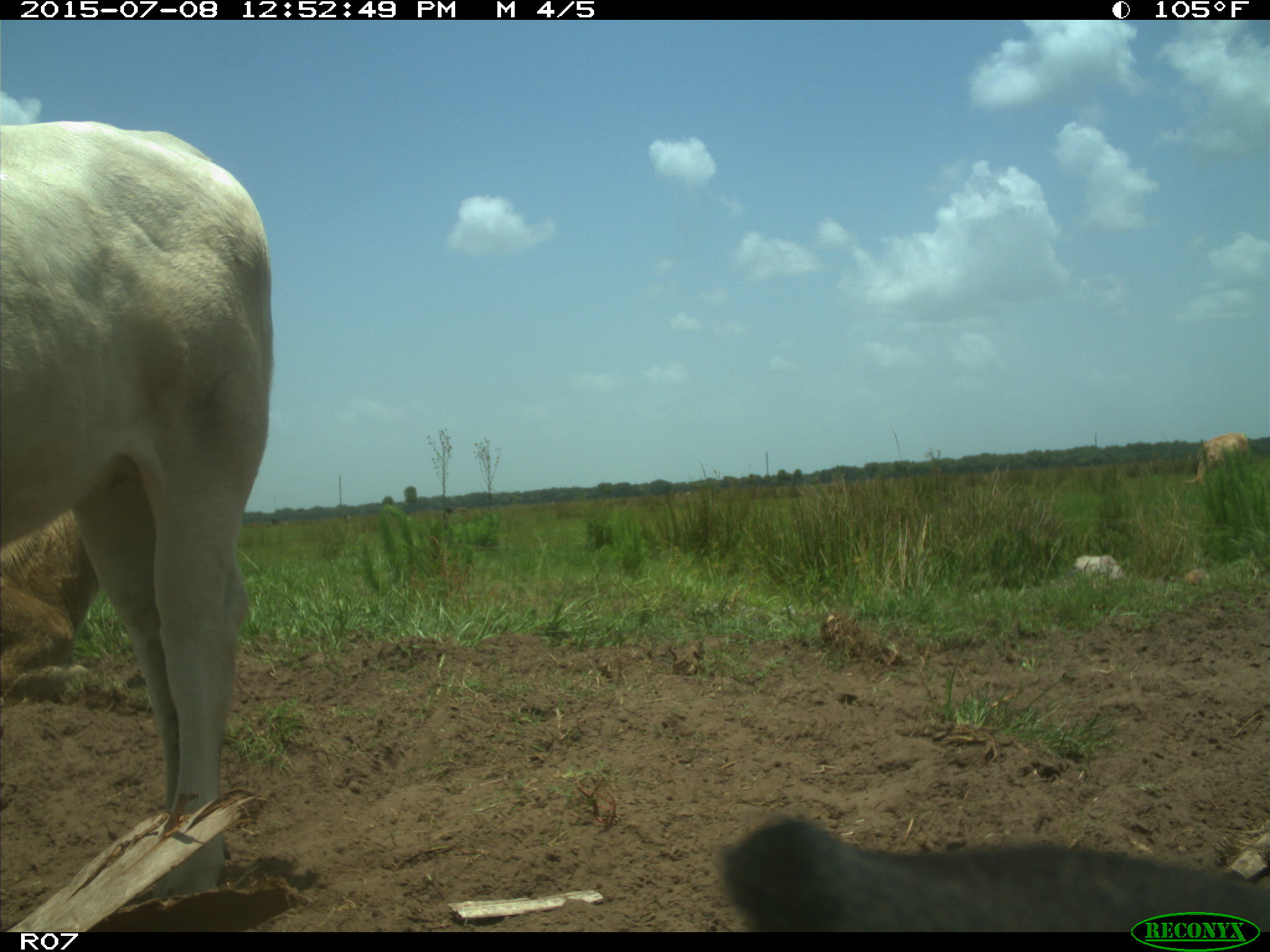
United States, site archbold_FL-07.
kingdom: Animalia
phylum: Chordata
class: Mammalia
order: Artiodactyla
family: Bovidae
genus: Bos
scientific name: Bos taurus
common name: domestic cow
Bos taurus (domestic cow).